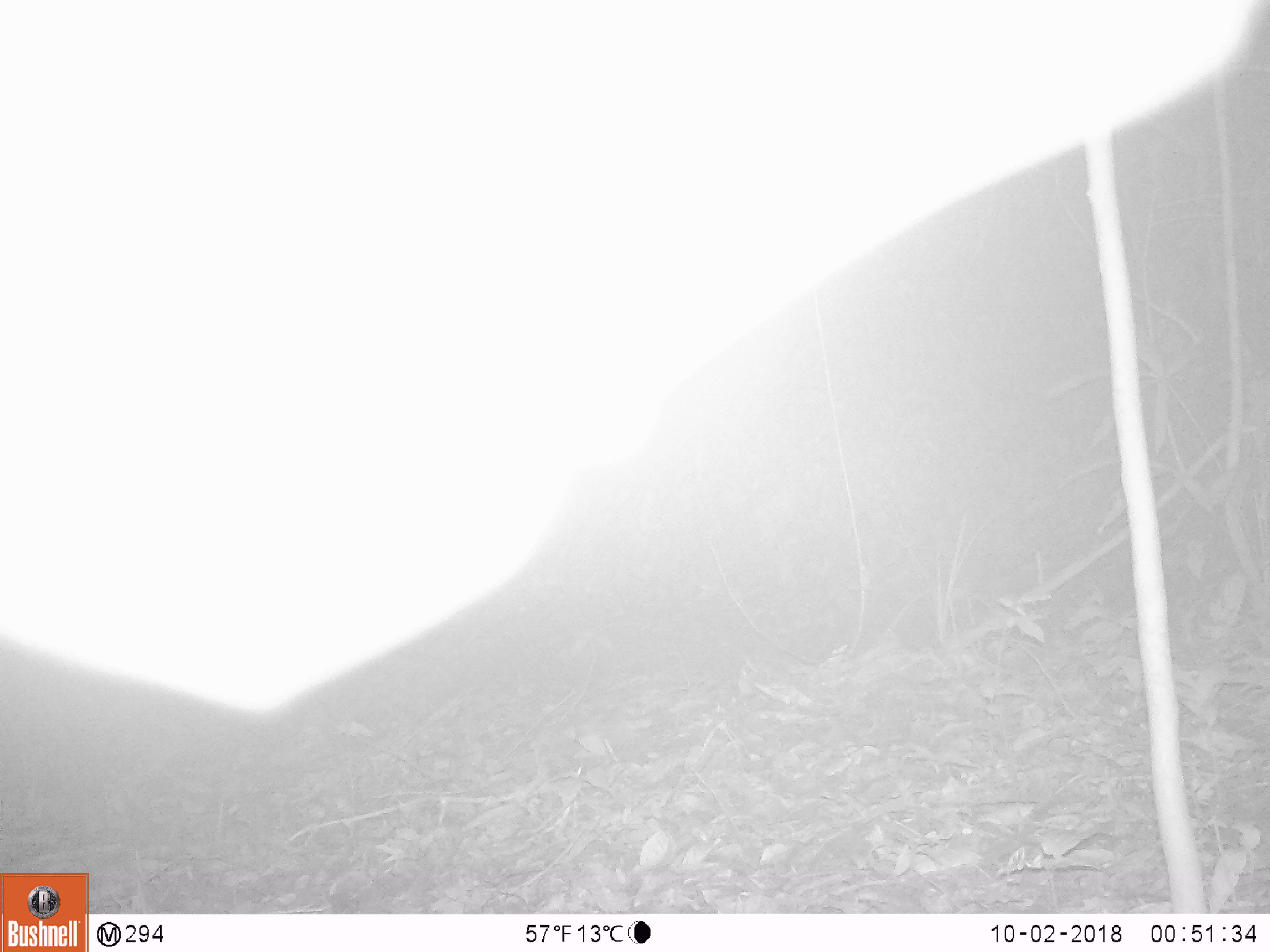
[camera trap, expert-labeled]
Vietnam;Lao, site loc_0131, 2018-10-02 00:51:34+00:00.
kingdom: Animalia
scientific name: Animalia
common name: animal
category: unidentified animal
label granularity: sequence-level